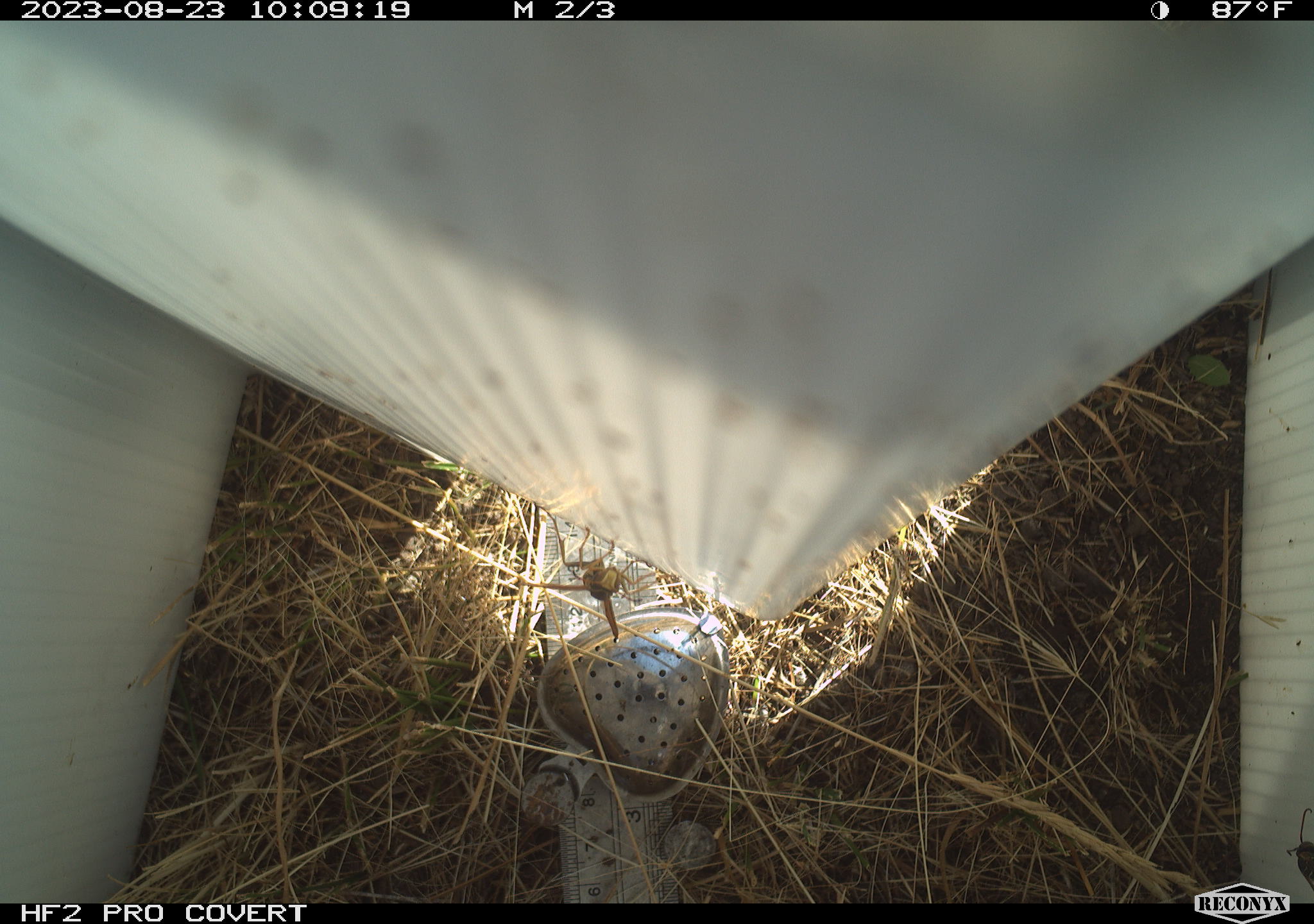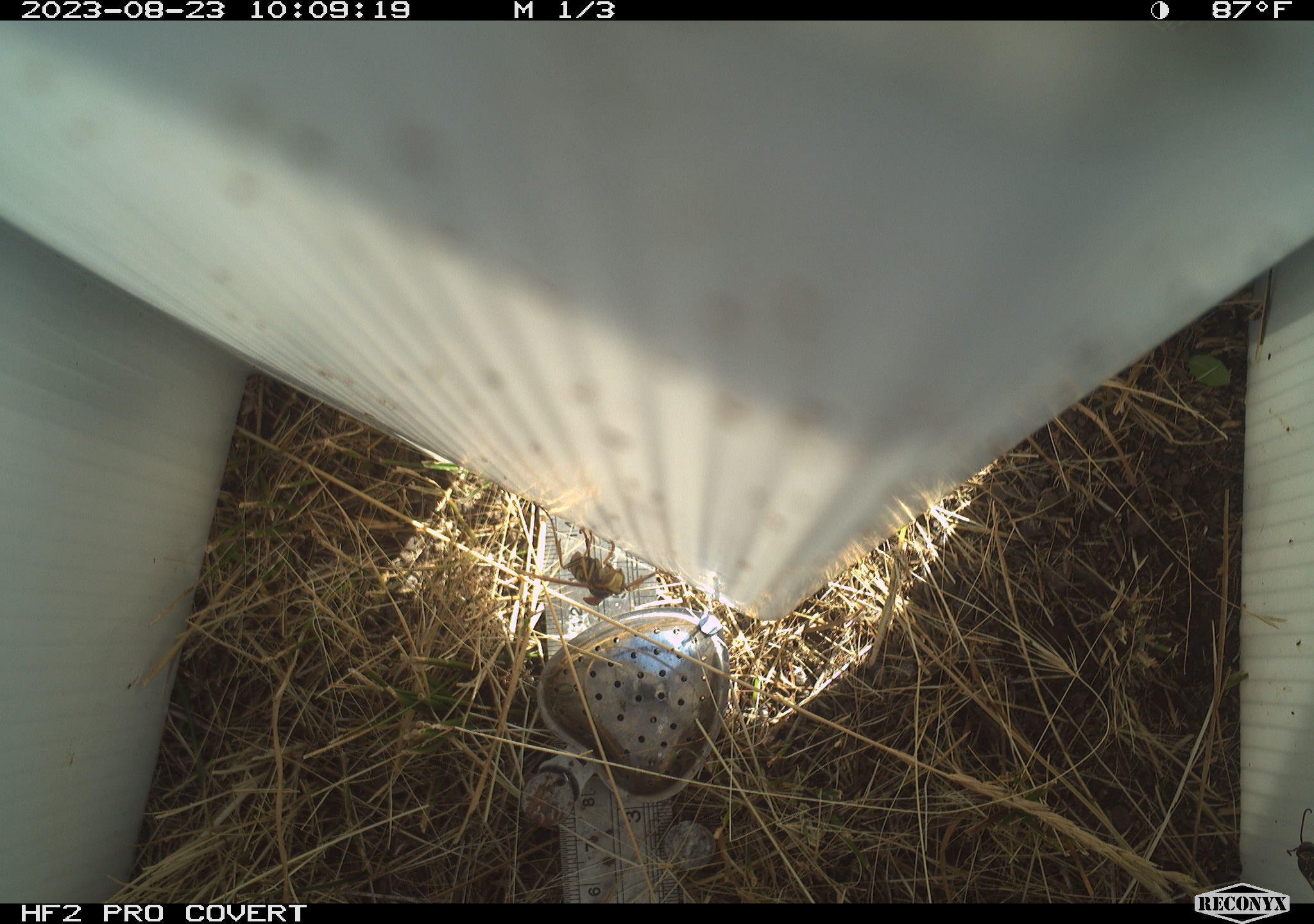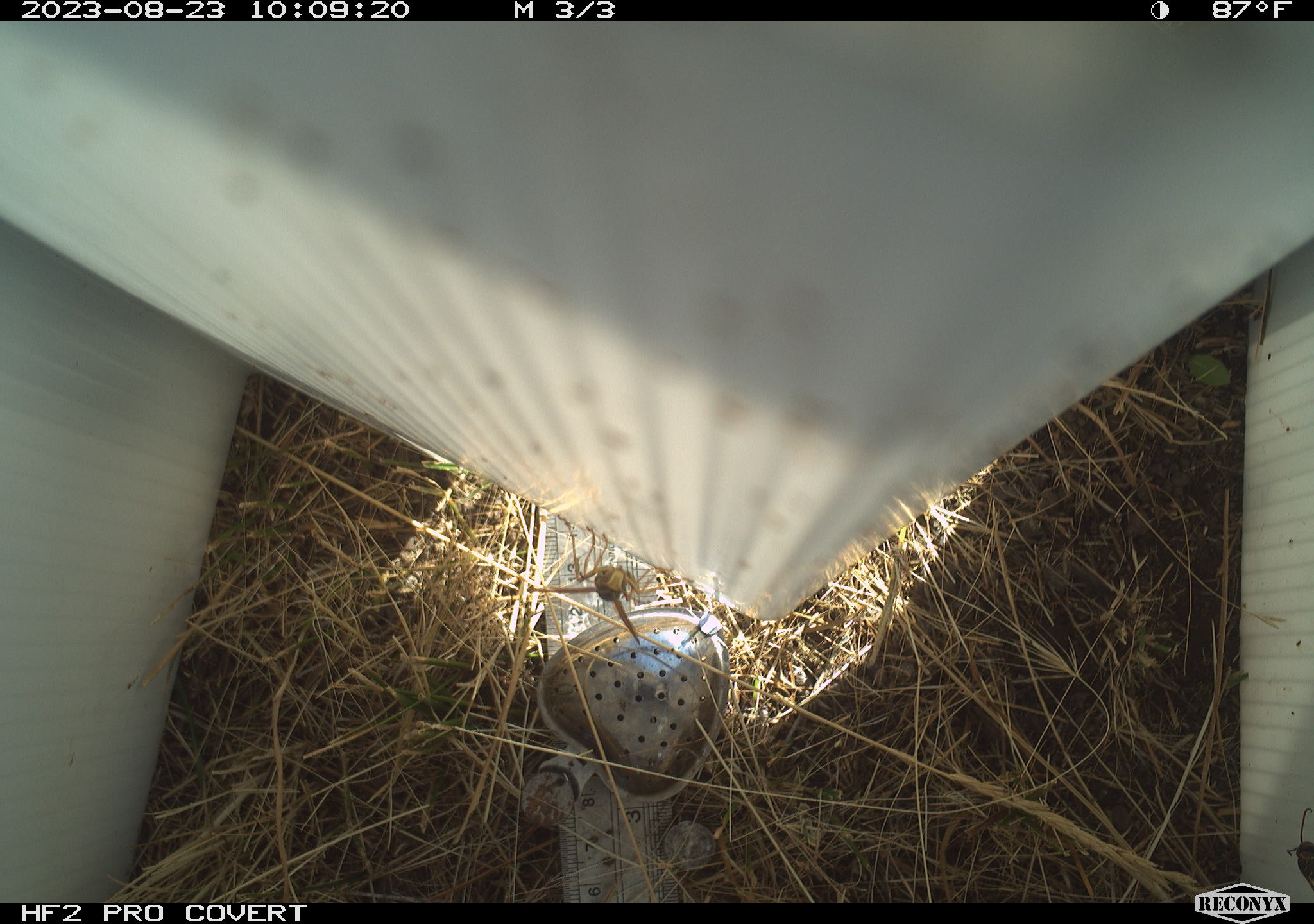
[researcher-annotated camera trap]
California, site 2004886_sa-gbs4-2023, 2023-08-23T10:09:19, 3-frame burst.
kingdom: Animalia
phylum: Arthropoda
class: Insecta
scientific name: Insecta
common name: insect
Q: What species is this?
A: Insect (Insecta).